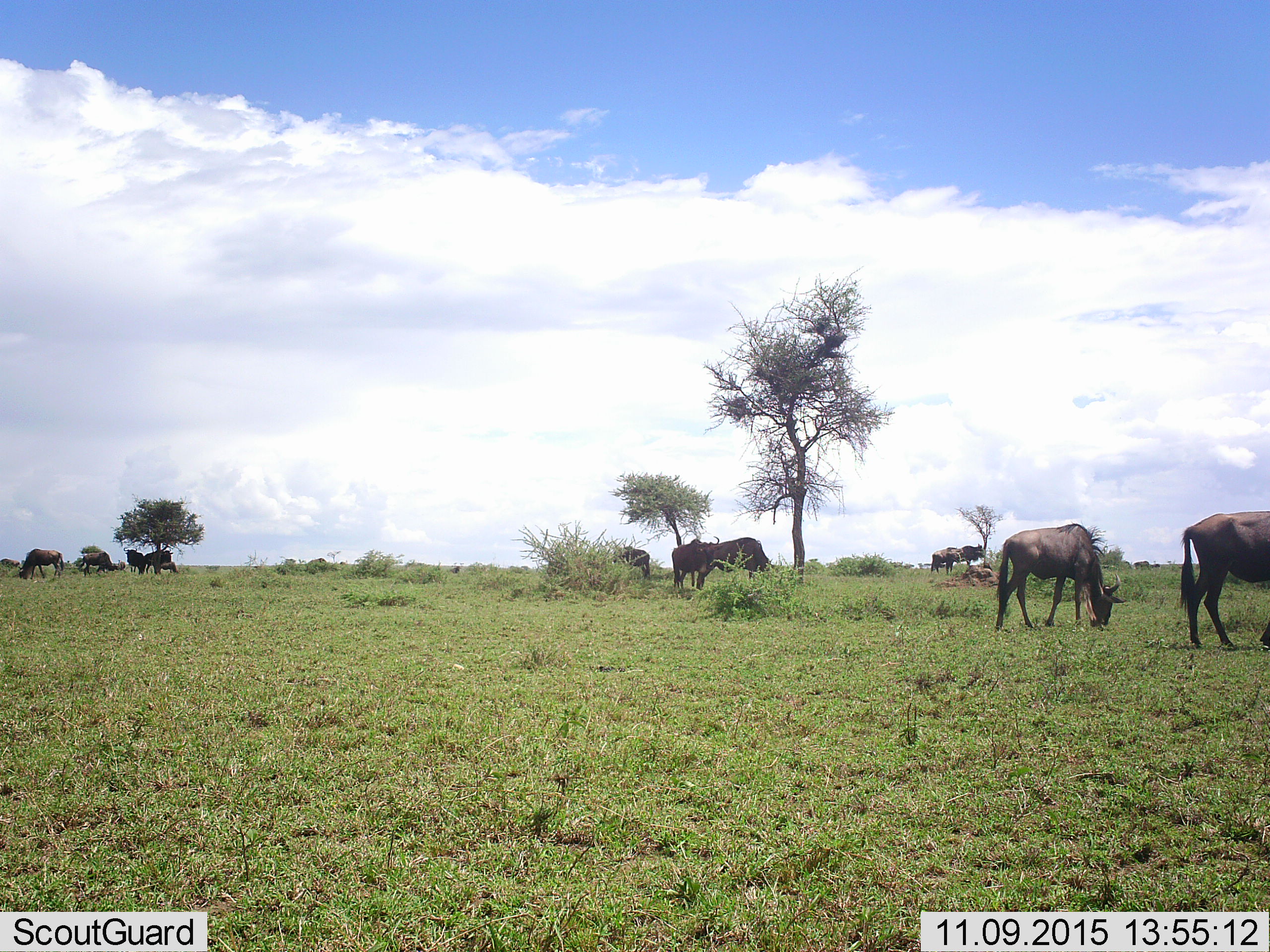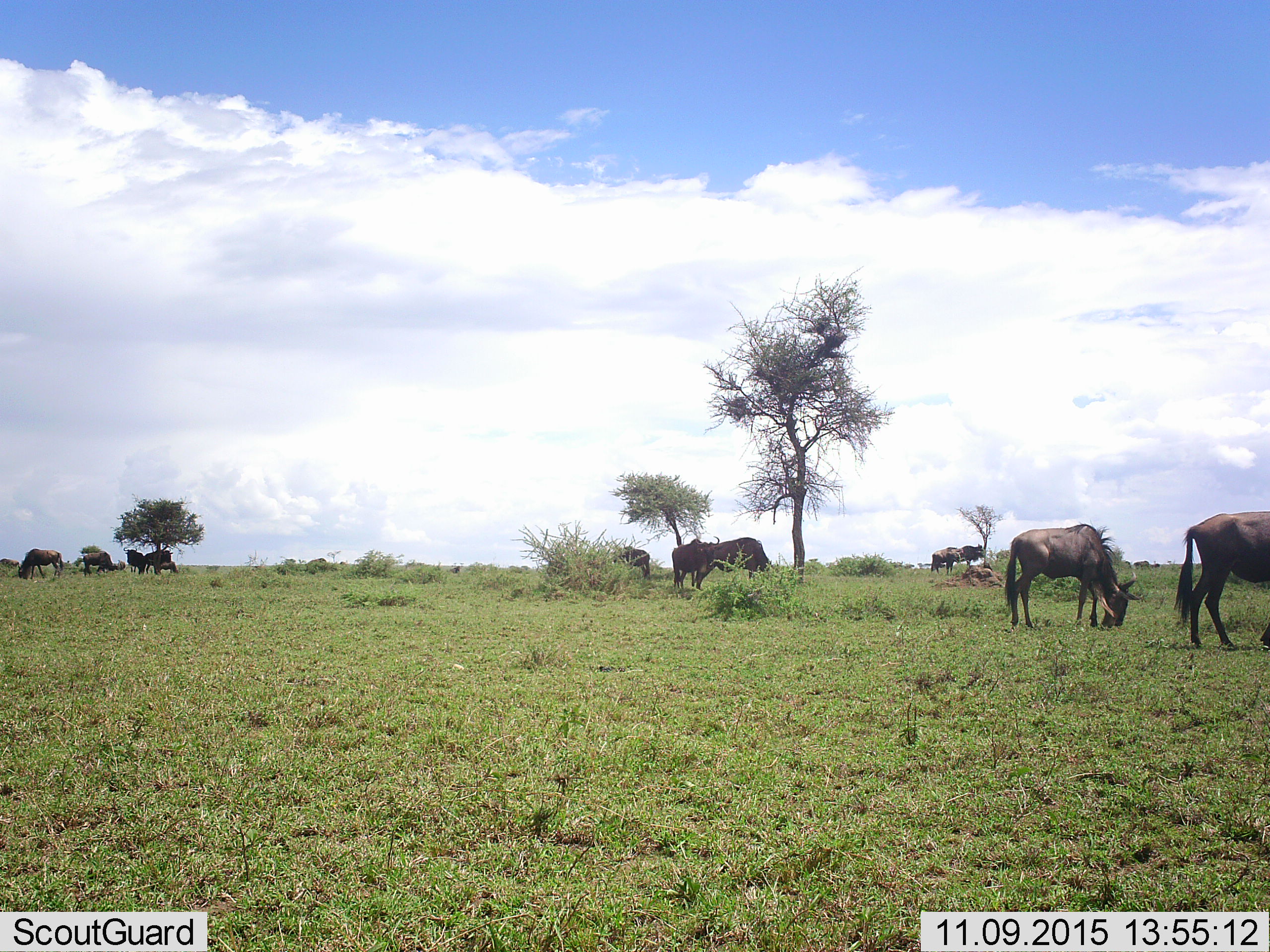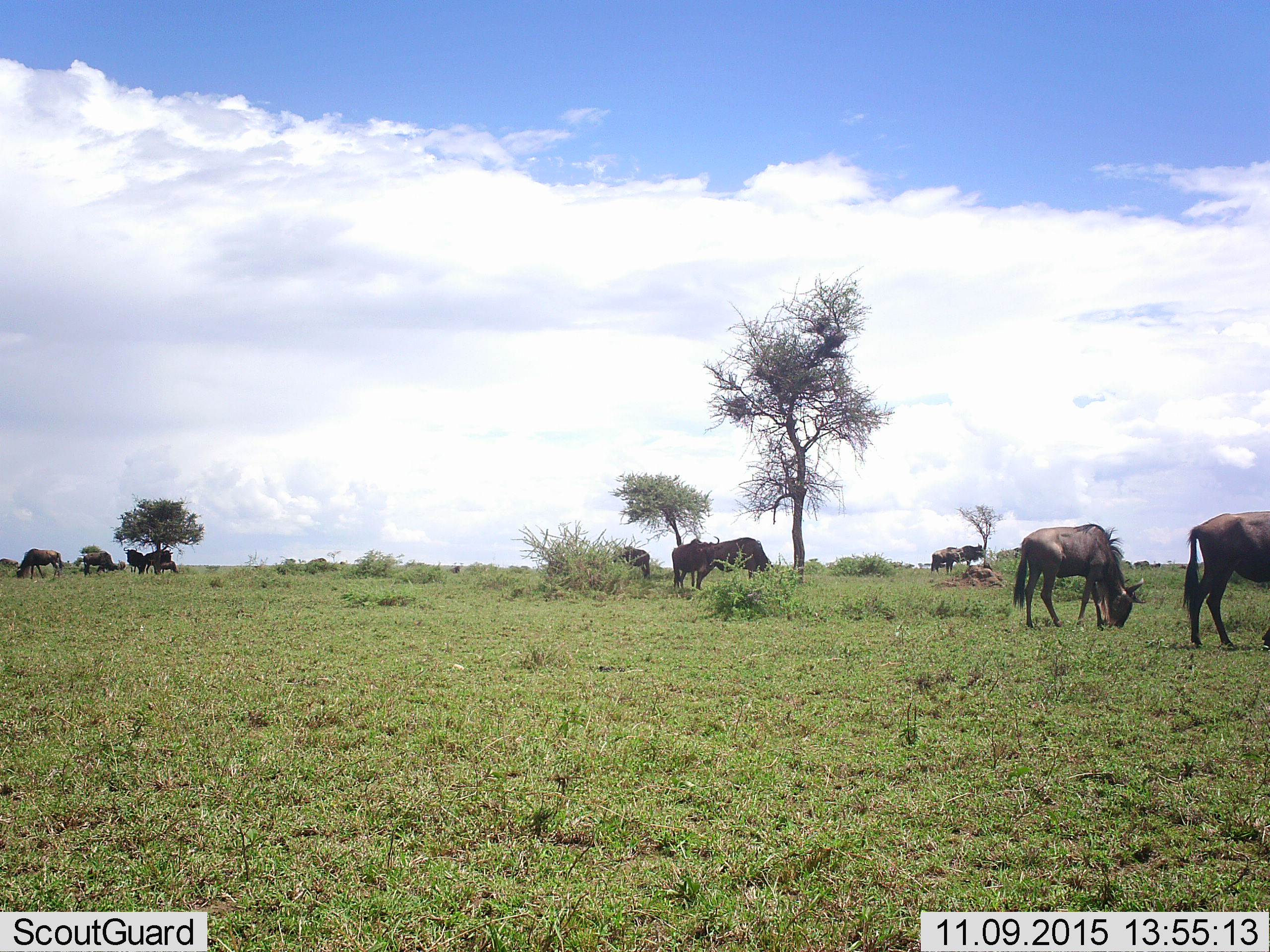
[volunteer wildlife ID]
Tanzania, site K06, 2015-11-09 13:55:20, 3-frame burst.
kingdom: Animalia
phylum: Chordata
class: Mammalia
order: Artiodactyla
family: Bovidae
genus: Connochaetes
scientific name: Connochaetes taurinus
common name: blue wildebeest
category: wildebeest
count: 11-50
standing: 80%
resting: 0%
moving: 40%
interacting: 0%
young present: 30%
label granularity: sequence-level